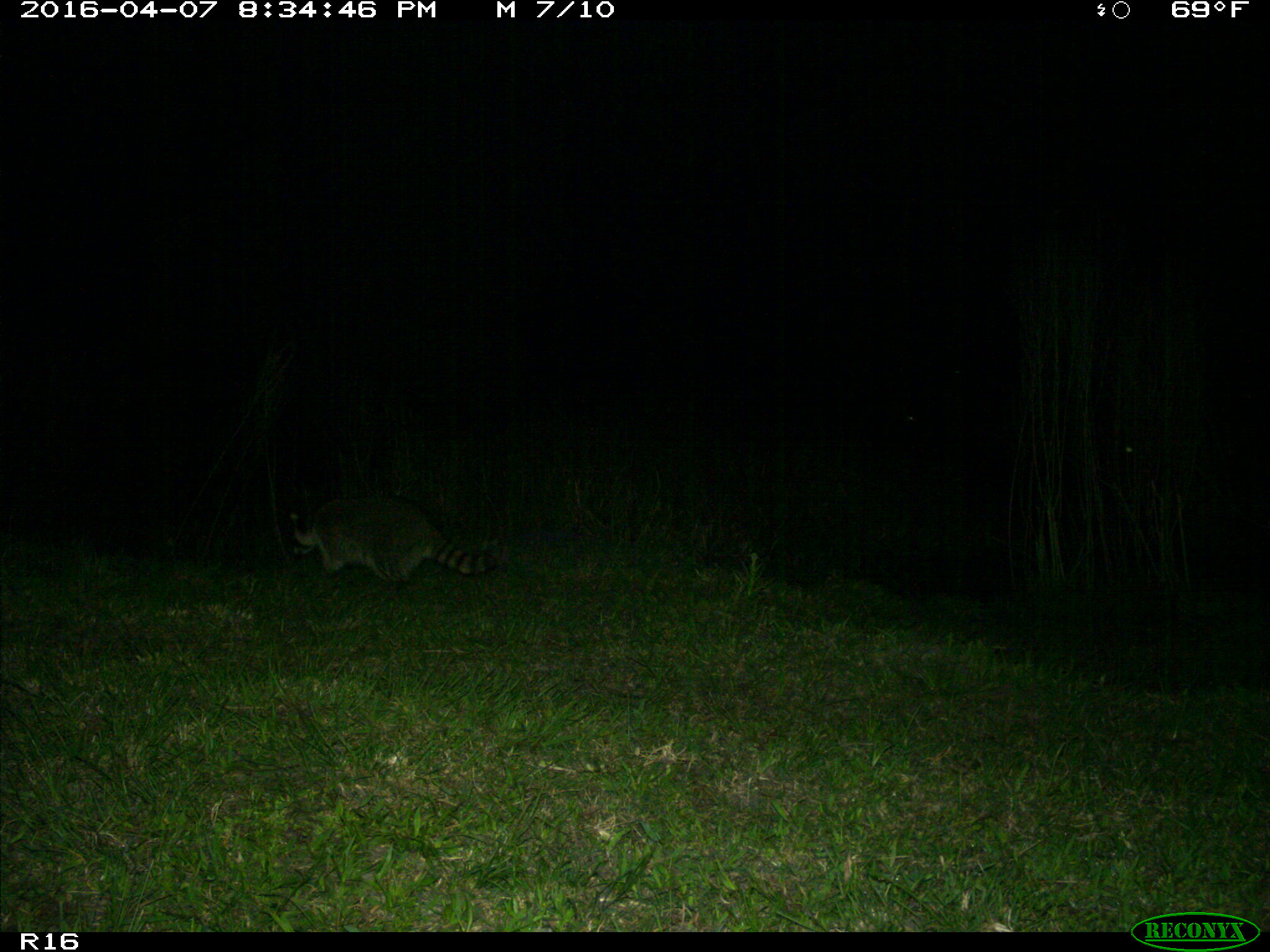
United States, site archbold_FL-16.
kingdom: Animalia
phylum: Chordata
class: Mammalia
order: Carnivora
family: Procyonidae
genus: Procyon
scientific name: Procyon lotor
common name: common raccoon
Procyon lotor (common raccoon).